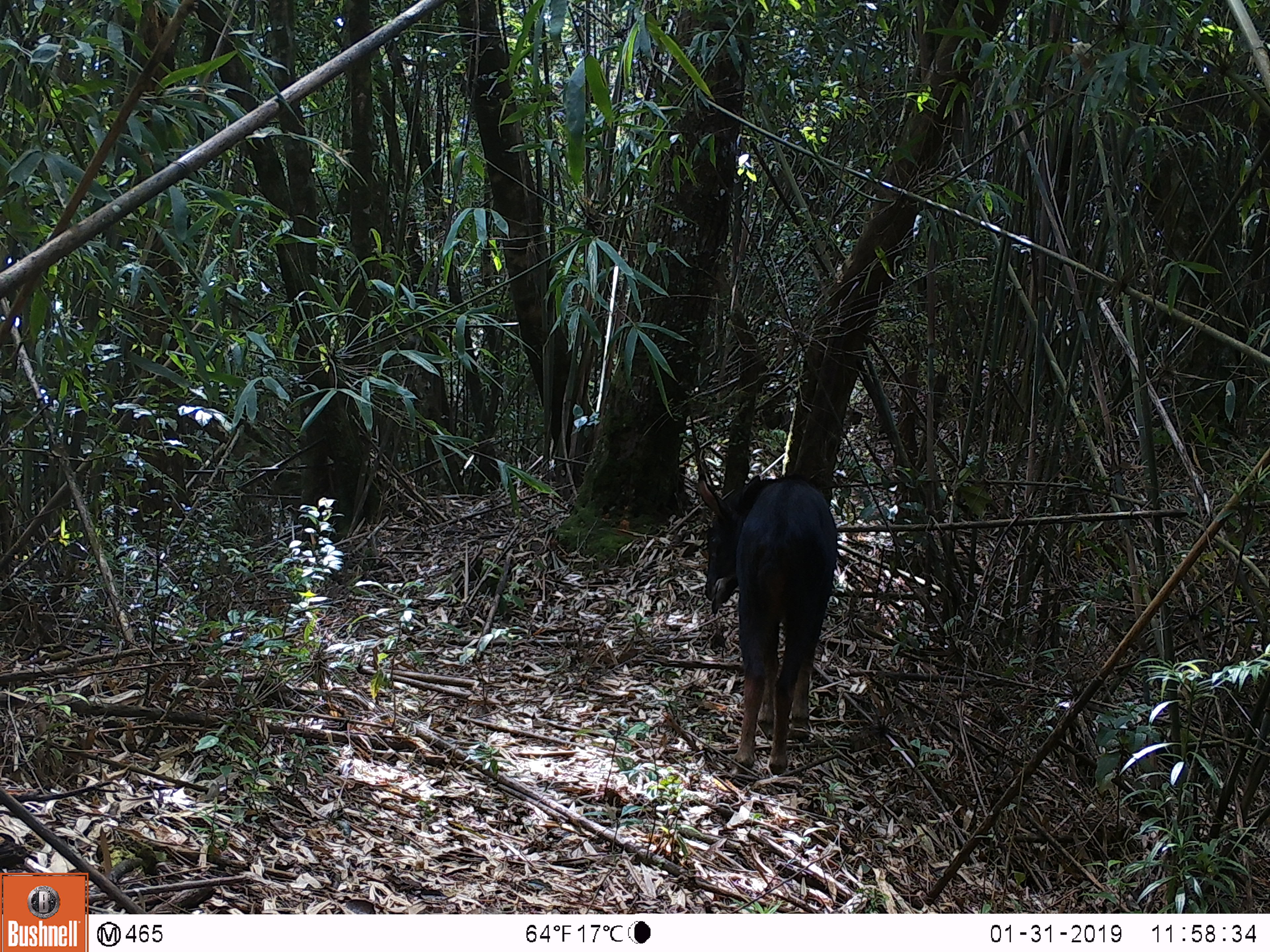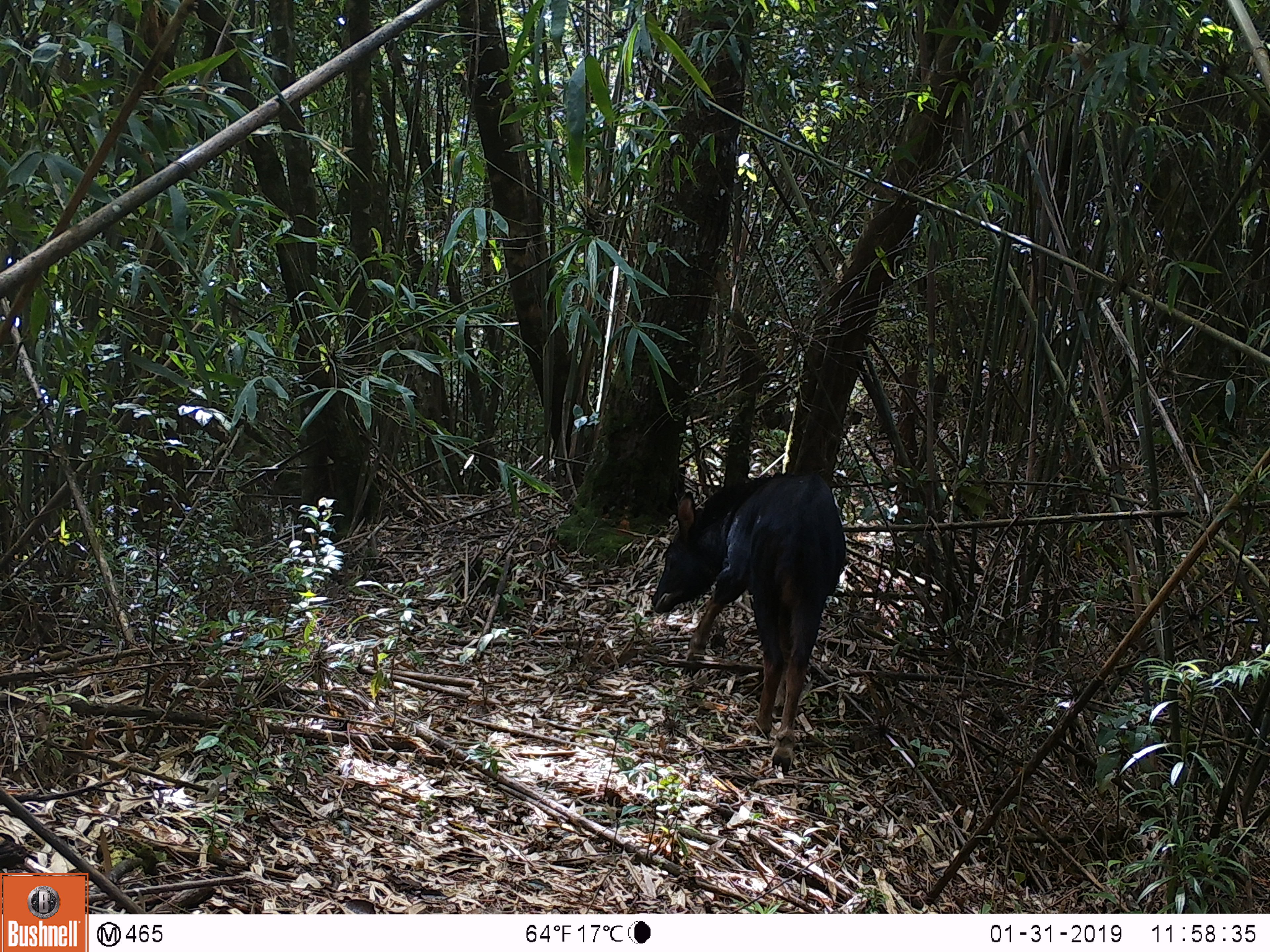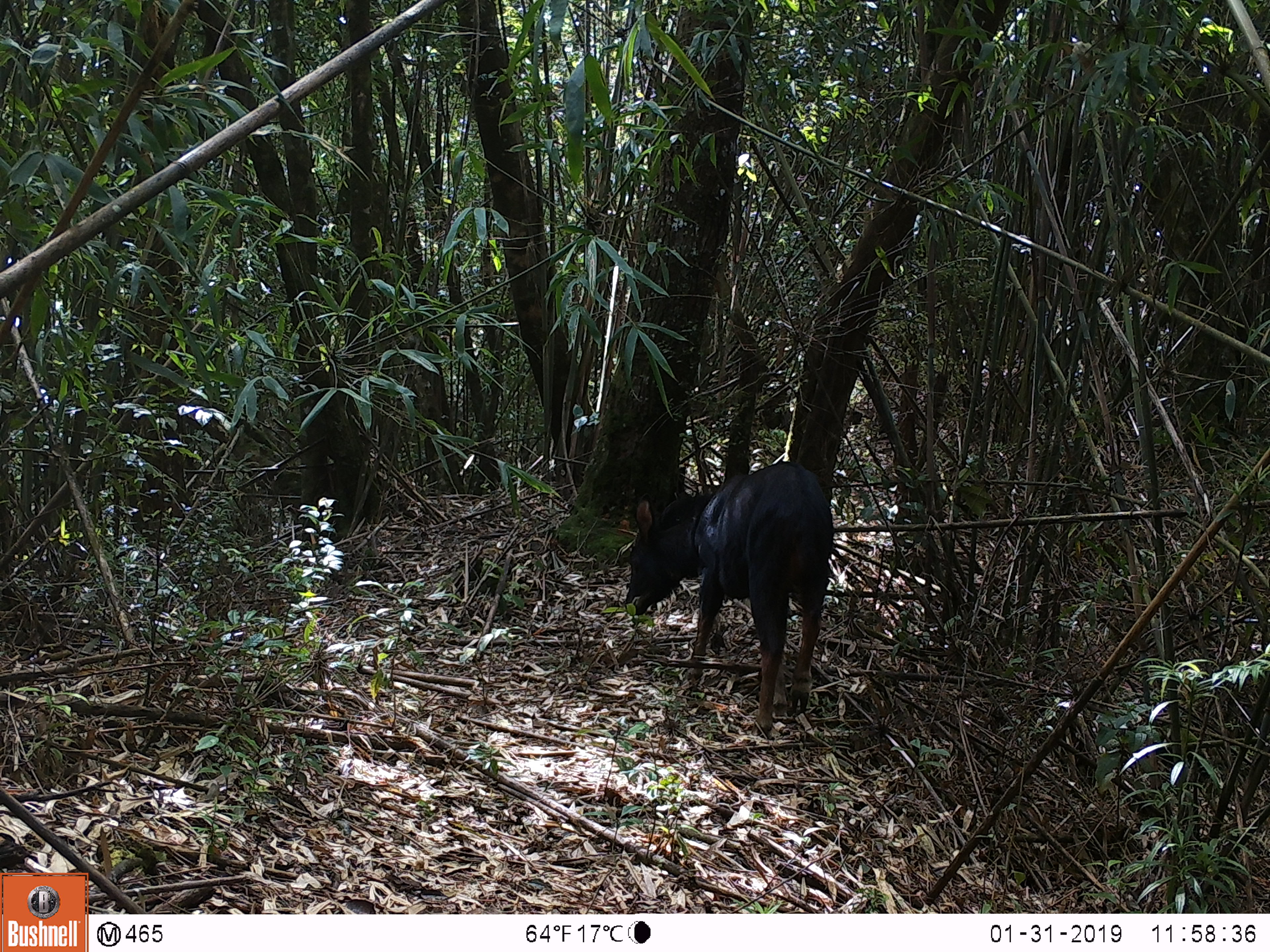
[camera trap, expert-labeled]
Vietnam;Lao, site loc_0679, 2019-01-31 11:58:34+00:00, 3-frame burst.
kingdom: Animalia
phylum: Chordata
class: Mammalia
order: Artiodactyla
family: Bovidae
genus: Capricornis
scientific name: Capricornis sumatraensis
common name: chinese serow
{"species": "chinese serow (Capricornis sumatraensis)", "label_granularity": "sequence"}